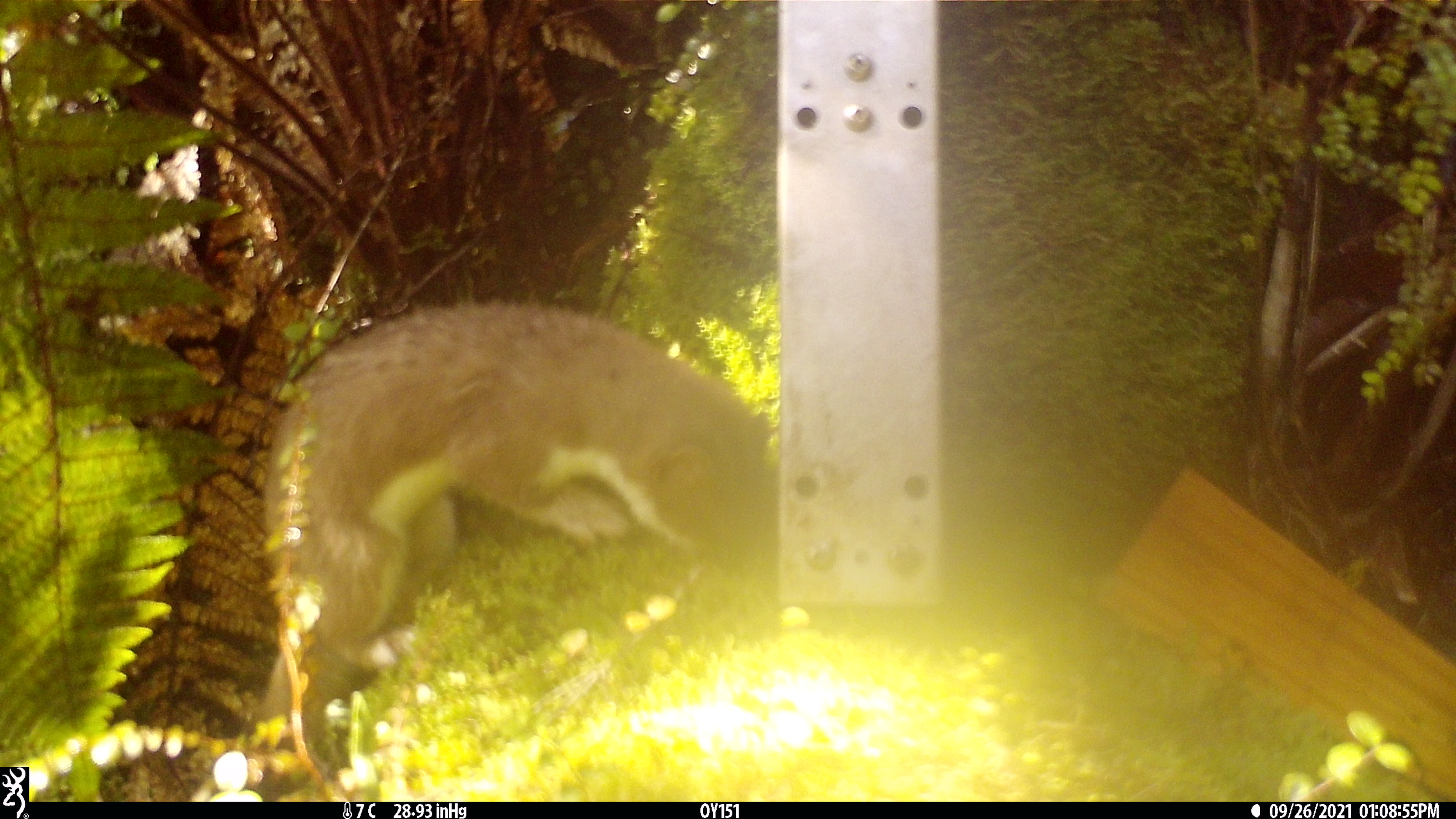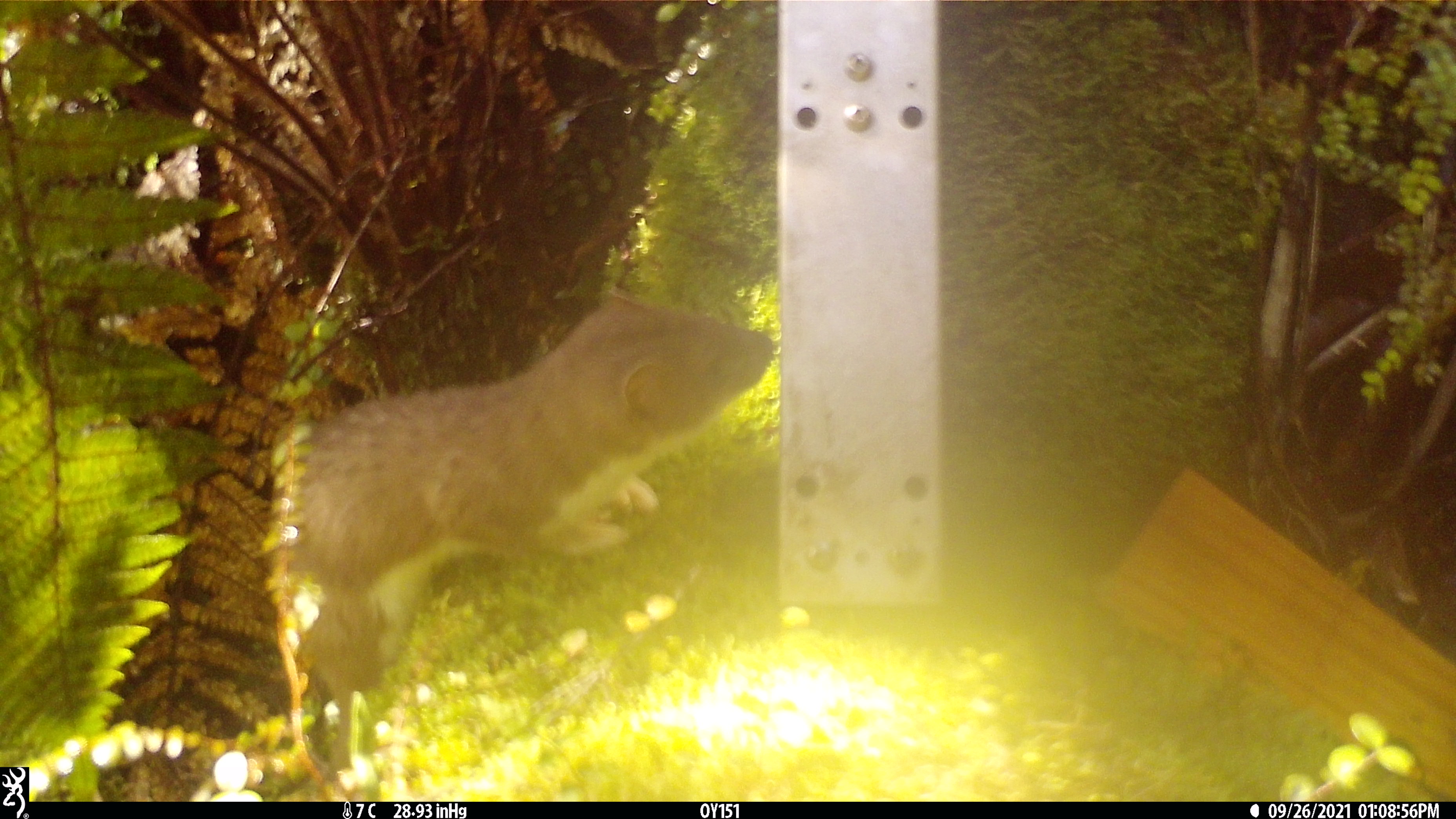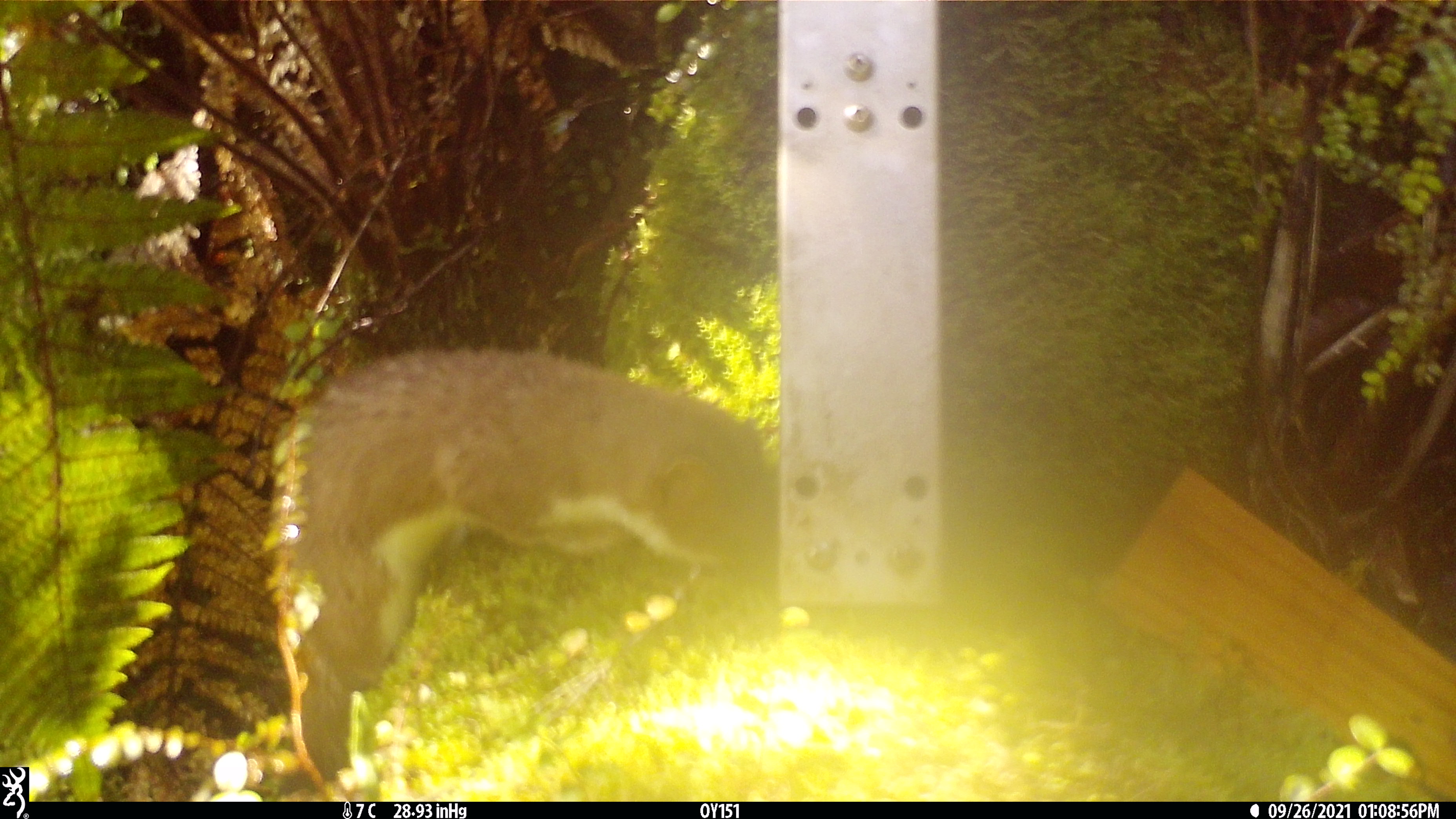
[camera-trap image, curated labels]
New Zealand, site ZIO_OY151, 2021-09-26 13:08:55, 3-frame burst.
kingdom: Animalia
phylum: Chordata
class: Mammalia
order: Carnivora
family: Mustelidae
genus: Mustela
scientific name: Mustela erminea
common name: stoat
Stoat (Mustela erminea).